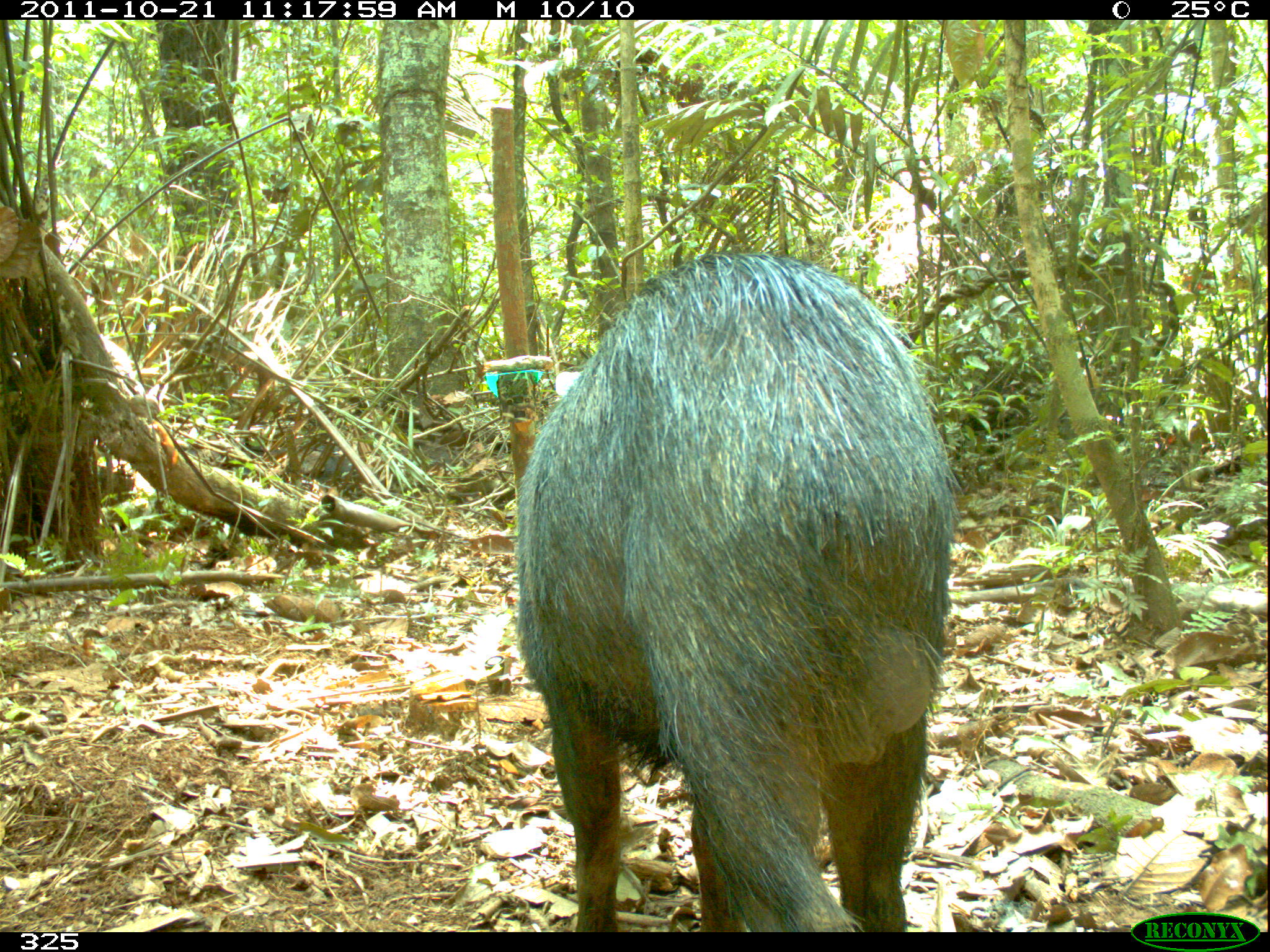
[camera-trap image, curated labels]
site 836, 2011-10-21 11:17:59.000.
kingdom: Animalia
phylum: Chordata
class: Mammalia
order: Artiodactyla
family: Tayassuidae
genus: Tayassu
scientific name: Tayassu pecari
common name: white-lipped peccary